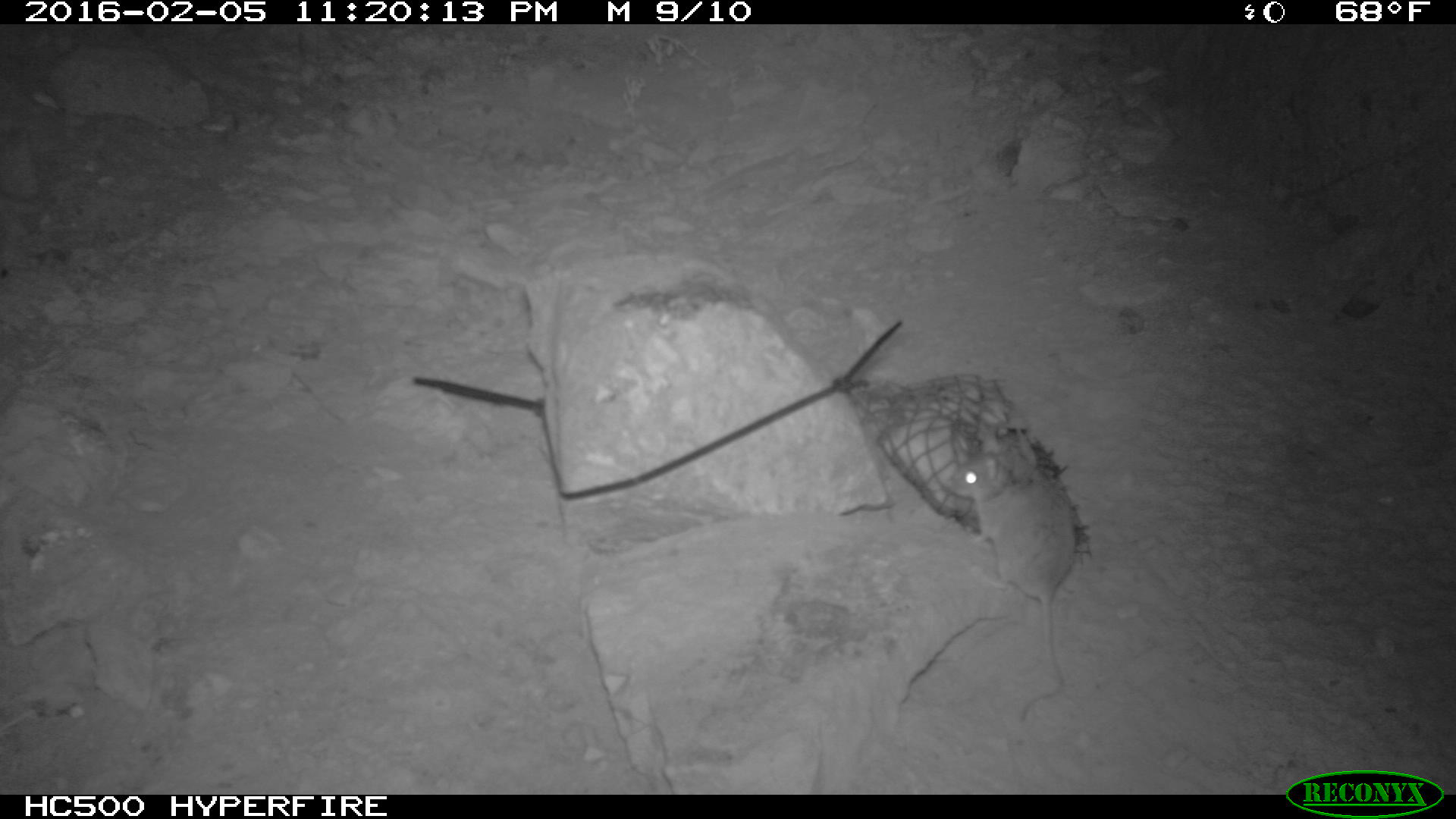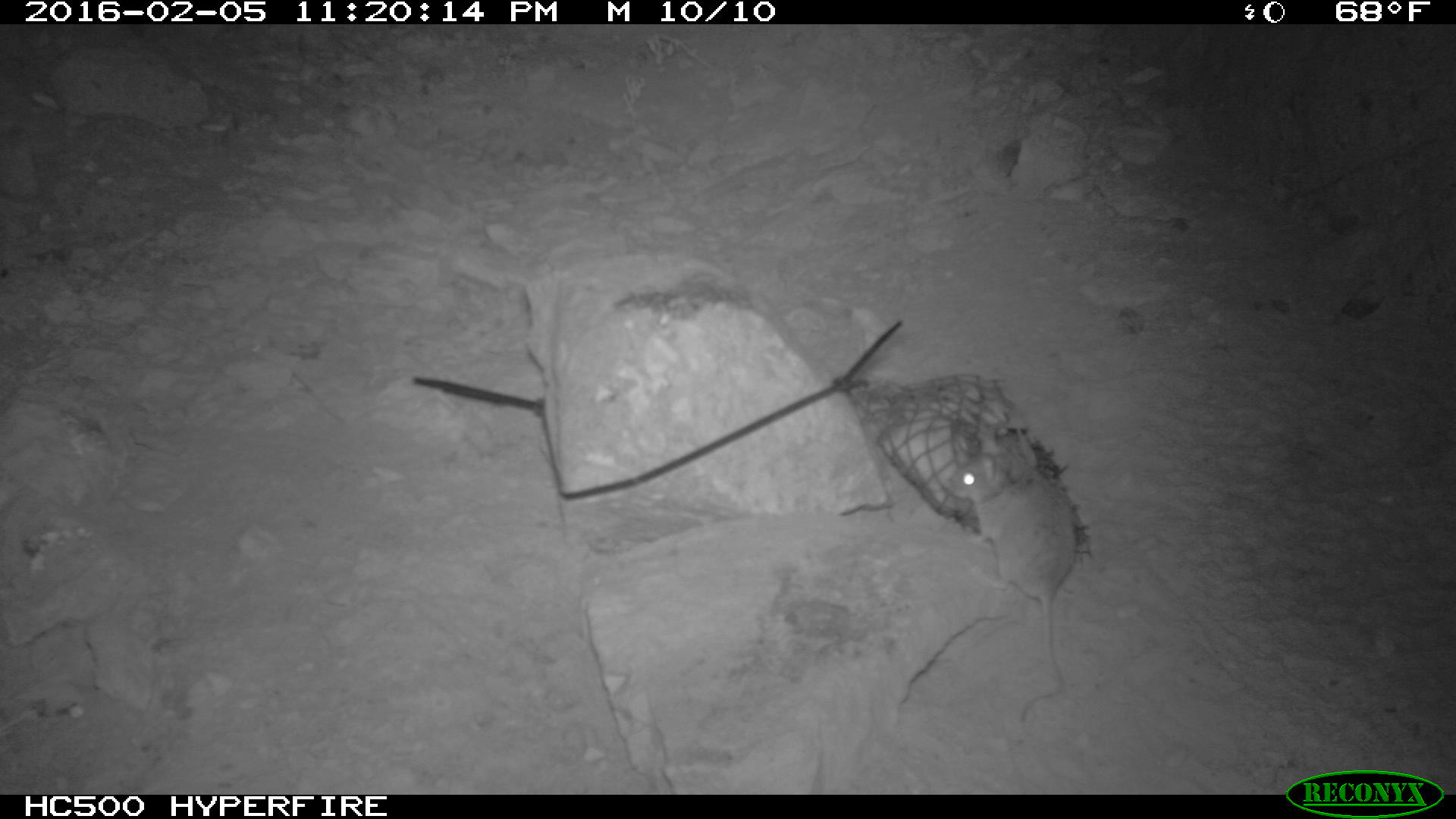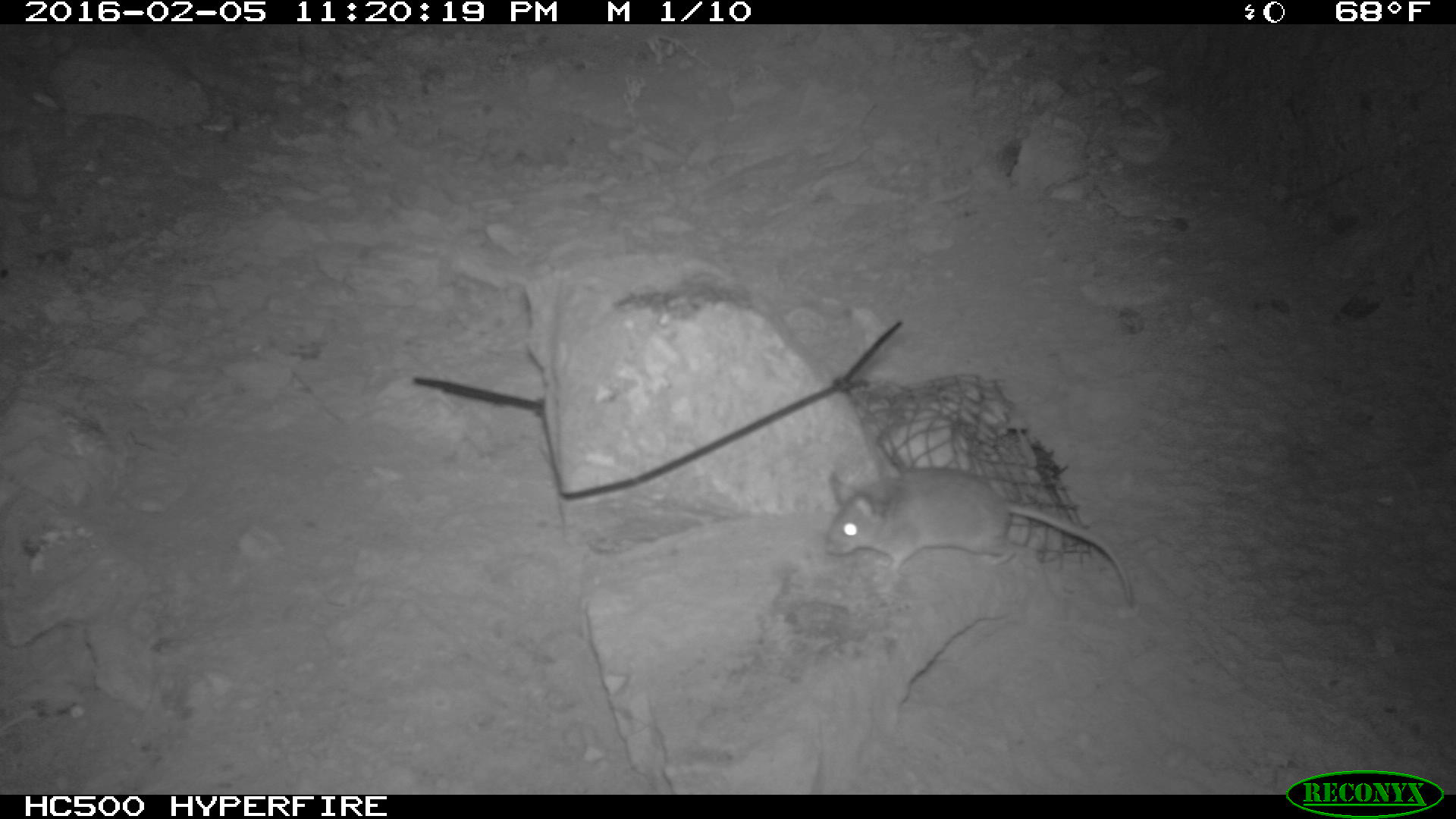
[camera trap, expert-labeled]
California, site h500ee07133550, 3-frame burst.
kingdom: Animalia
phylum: Chordata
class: Mammalia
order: Rodentia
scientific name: Rodentia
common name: rodent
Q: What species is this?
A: Rodent (Rodentia).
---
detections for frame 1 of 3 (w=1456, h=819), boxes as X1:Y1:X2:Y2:
rodent: 945:454:1077:716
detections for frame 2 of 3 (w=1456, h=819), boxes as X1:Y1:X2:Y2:
rodent: 956:458:1079:720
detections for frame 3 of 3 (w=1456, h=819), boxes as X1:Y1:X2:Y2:
rodent: 823:458:1133:607